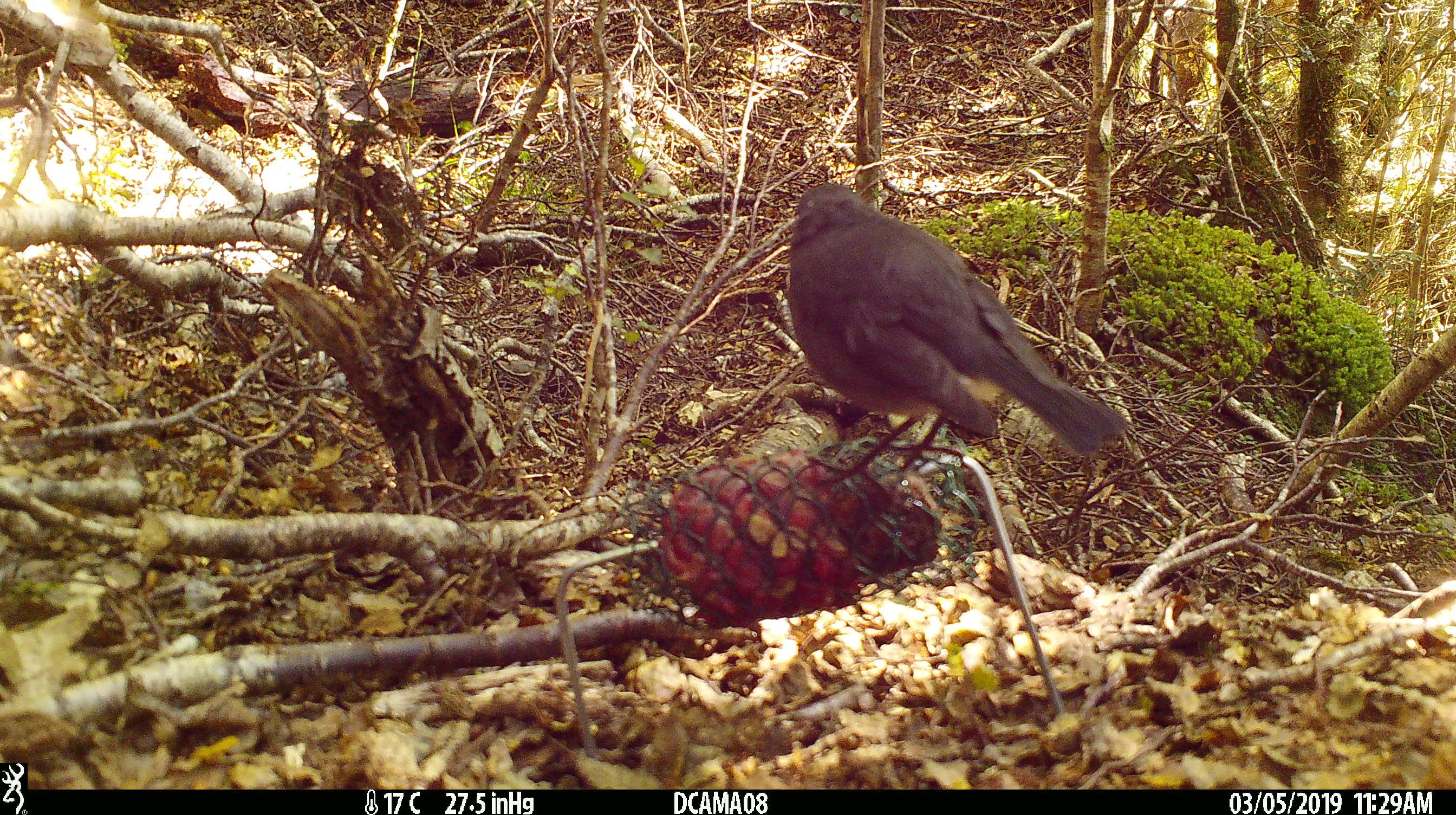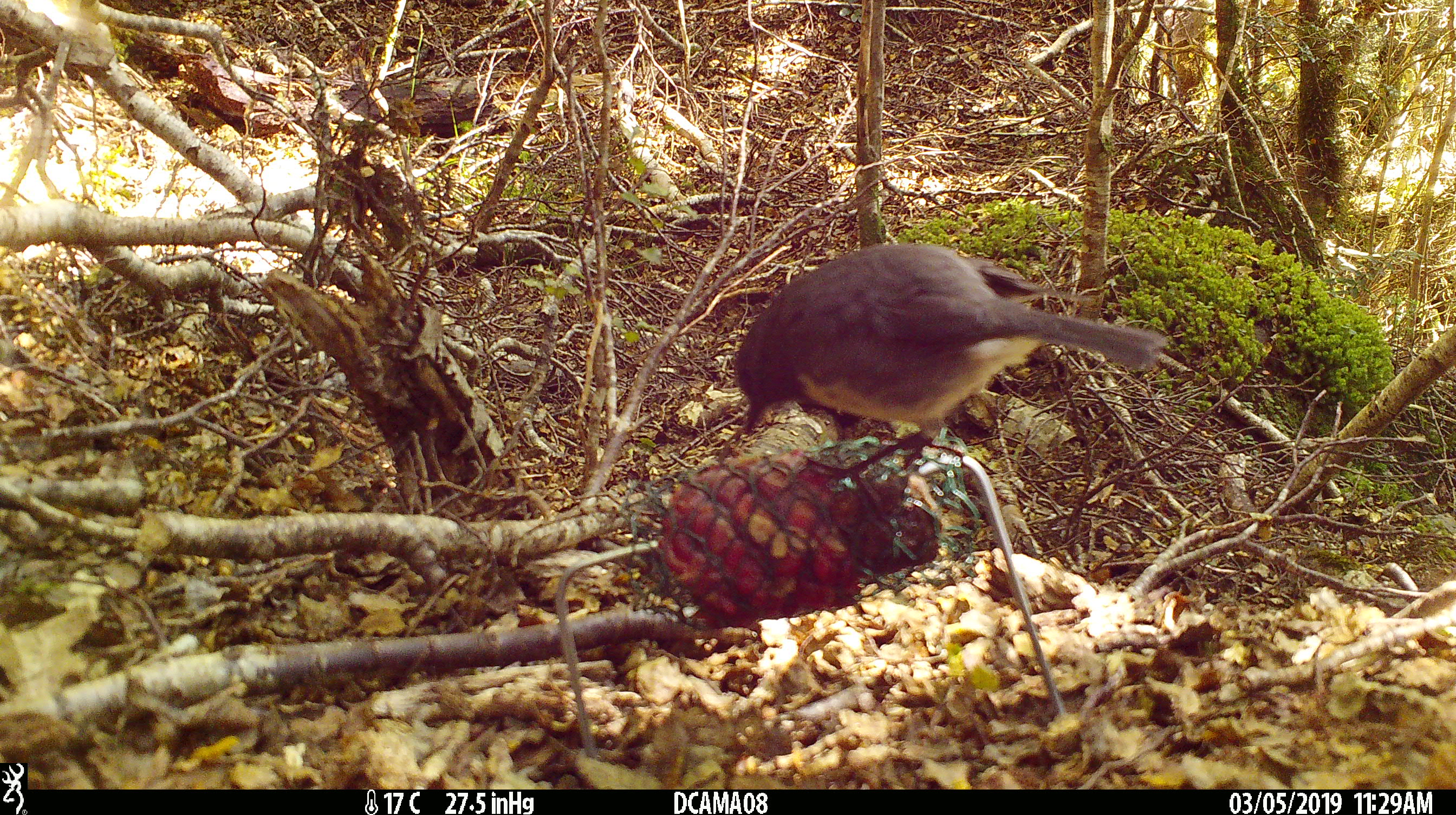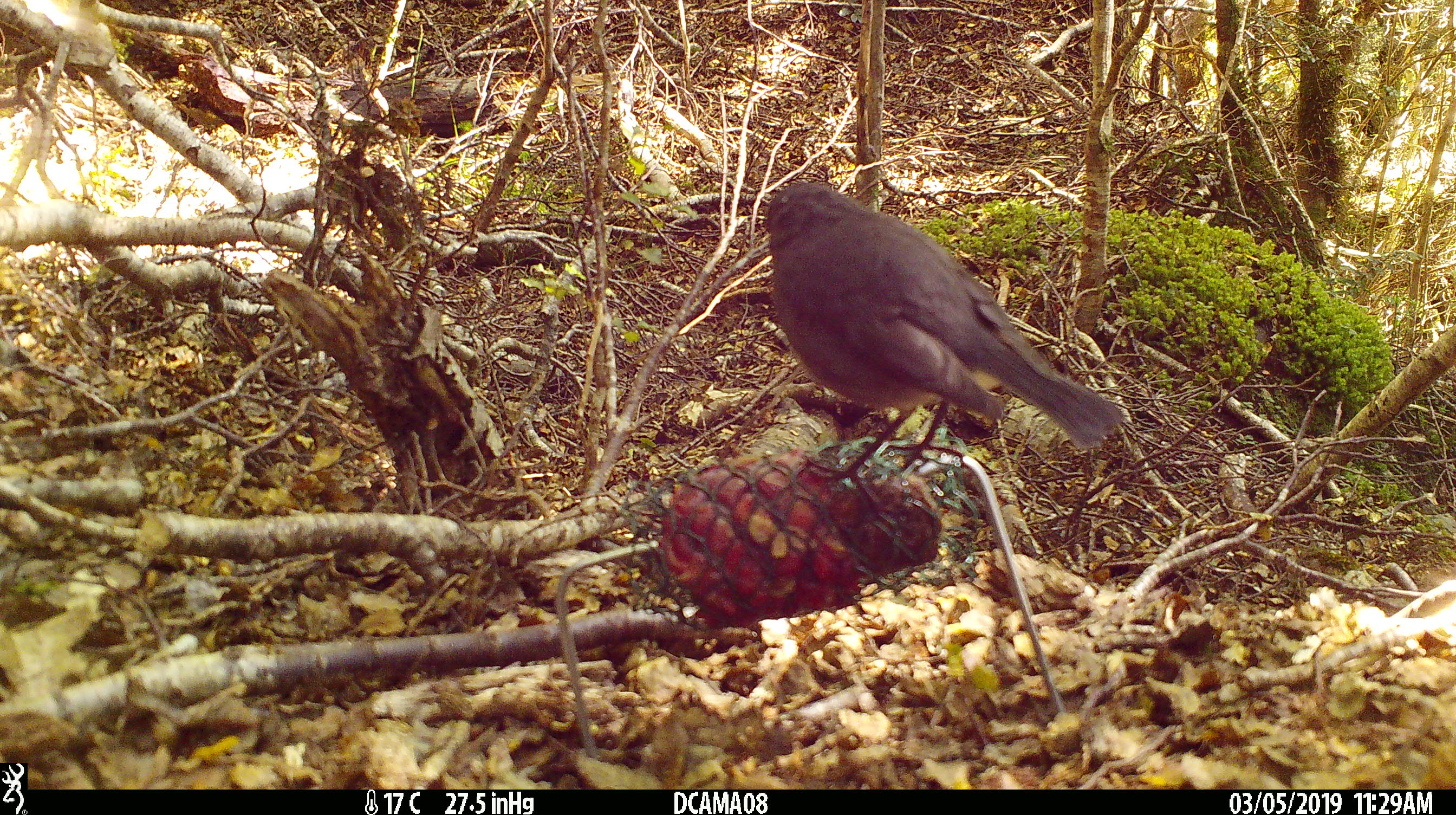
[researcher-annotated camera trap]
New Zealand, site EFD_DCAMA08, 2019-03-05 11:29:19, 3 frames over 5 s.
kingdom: Animalia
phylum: Chordata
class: Aves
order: Passeriformes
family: Petroicidae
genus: Petroica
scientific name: Petroica australis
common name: new zealand robin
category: robin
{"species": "robin (new zealand robin) (Petroica australis)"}